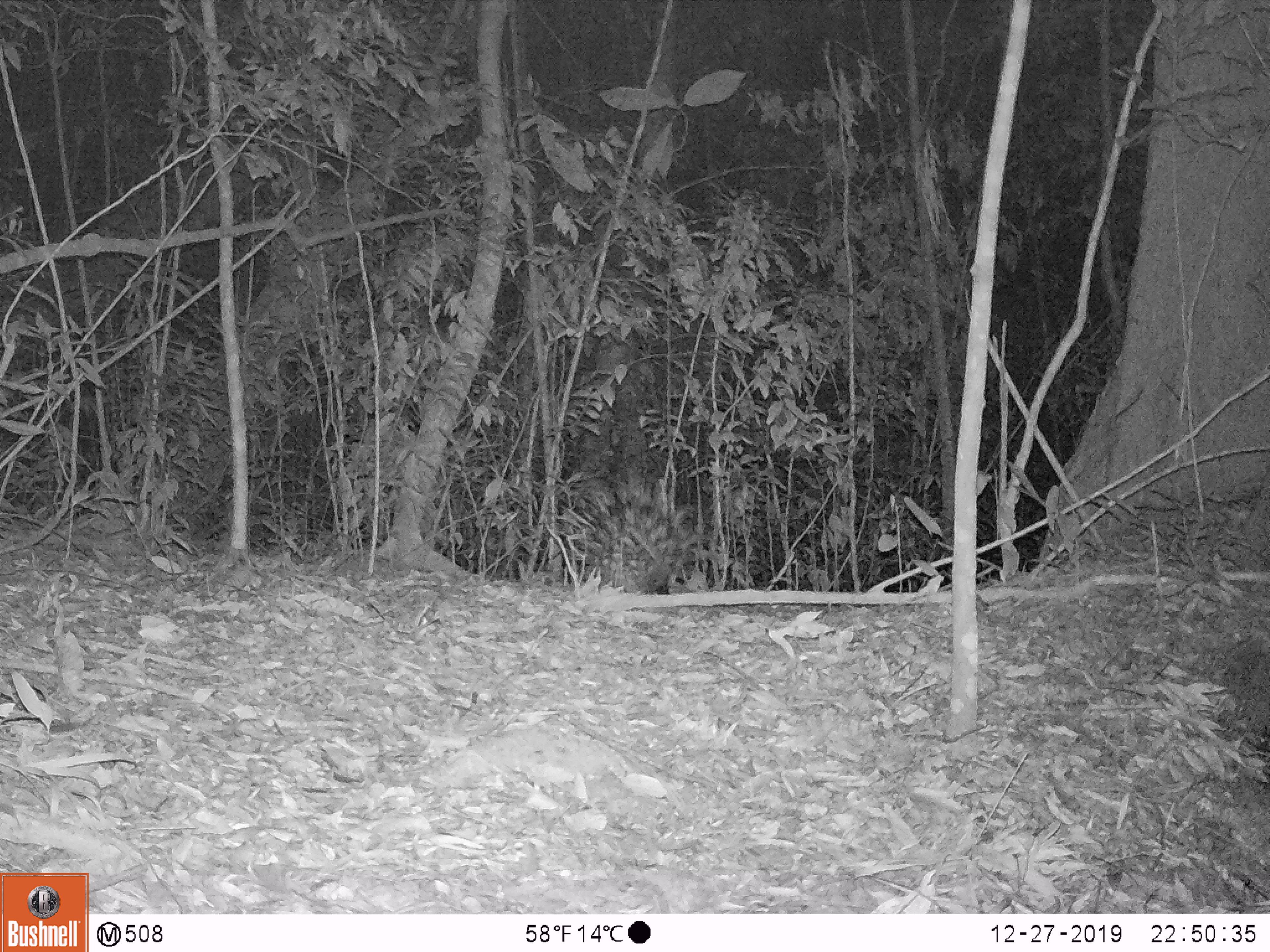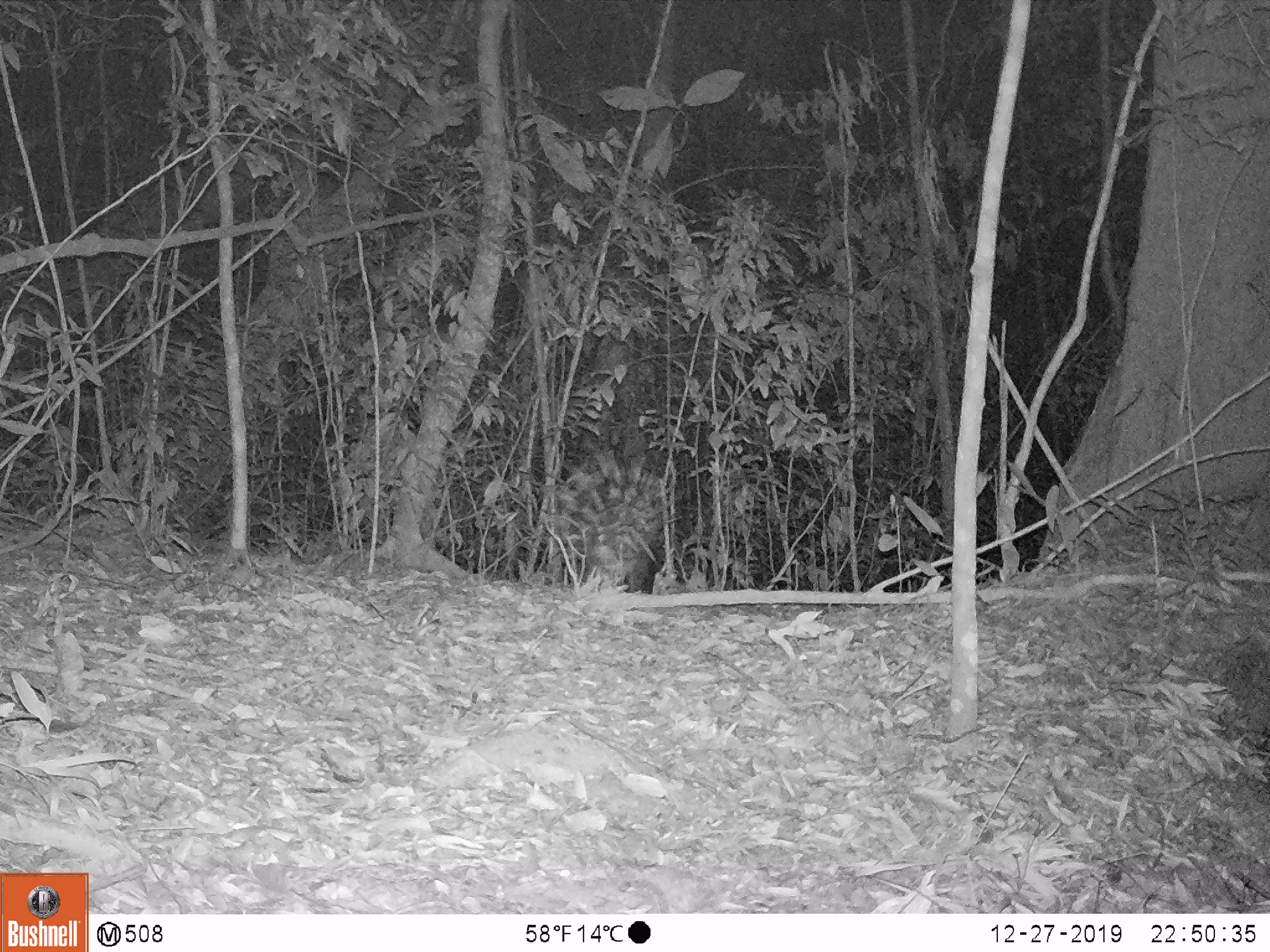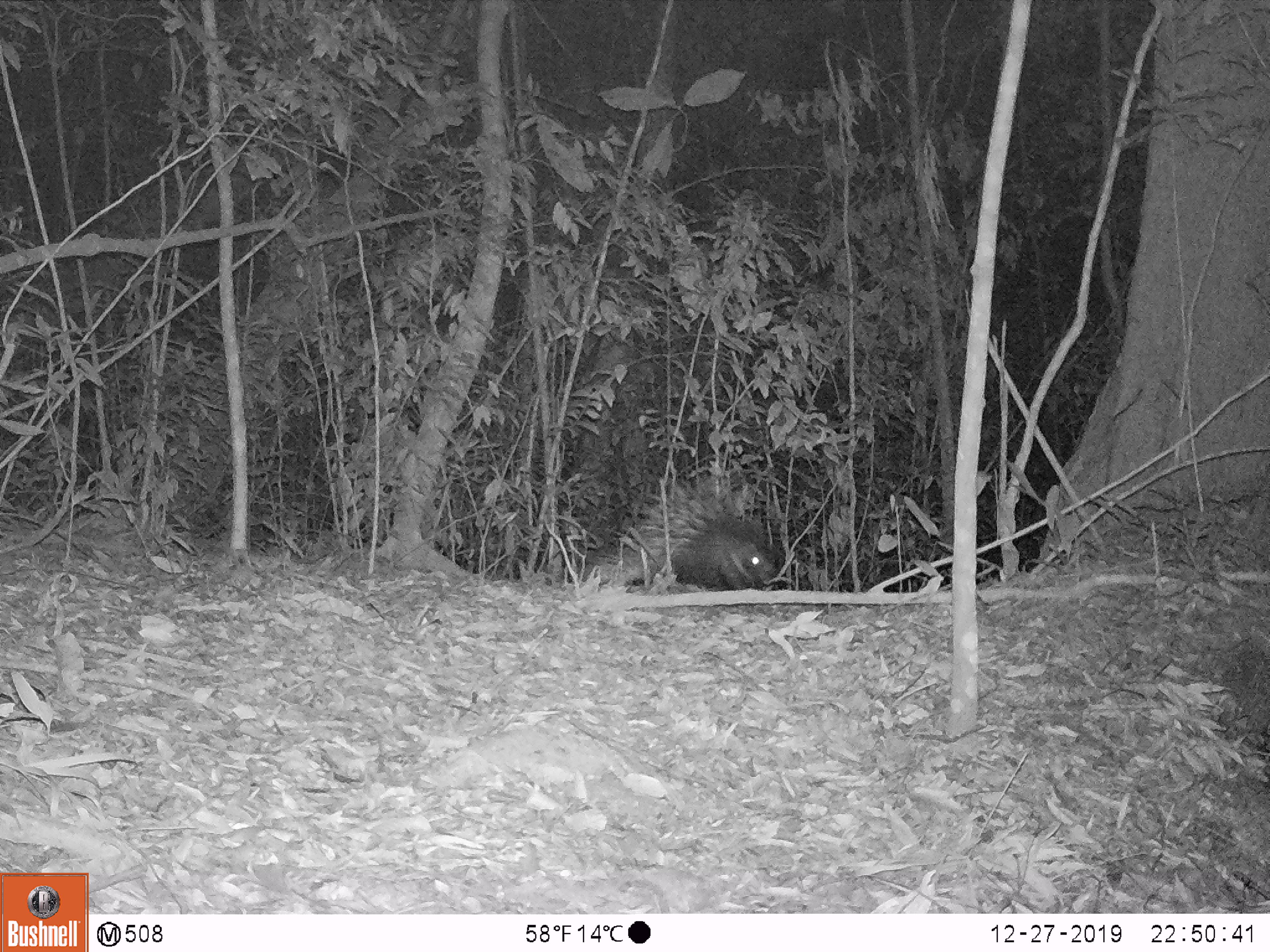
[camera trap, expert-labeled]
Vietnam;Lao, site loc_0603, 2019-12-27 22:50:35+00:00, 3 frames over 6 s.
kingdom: Animalia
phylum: Chordata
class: Mammalia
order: Rodentia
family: Hystricidae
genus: Hystrix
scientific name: Hystrix brachyura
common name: malayan porcupine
Malayan porcupine (Hystrix brachyura). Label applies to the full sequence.